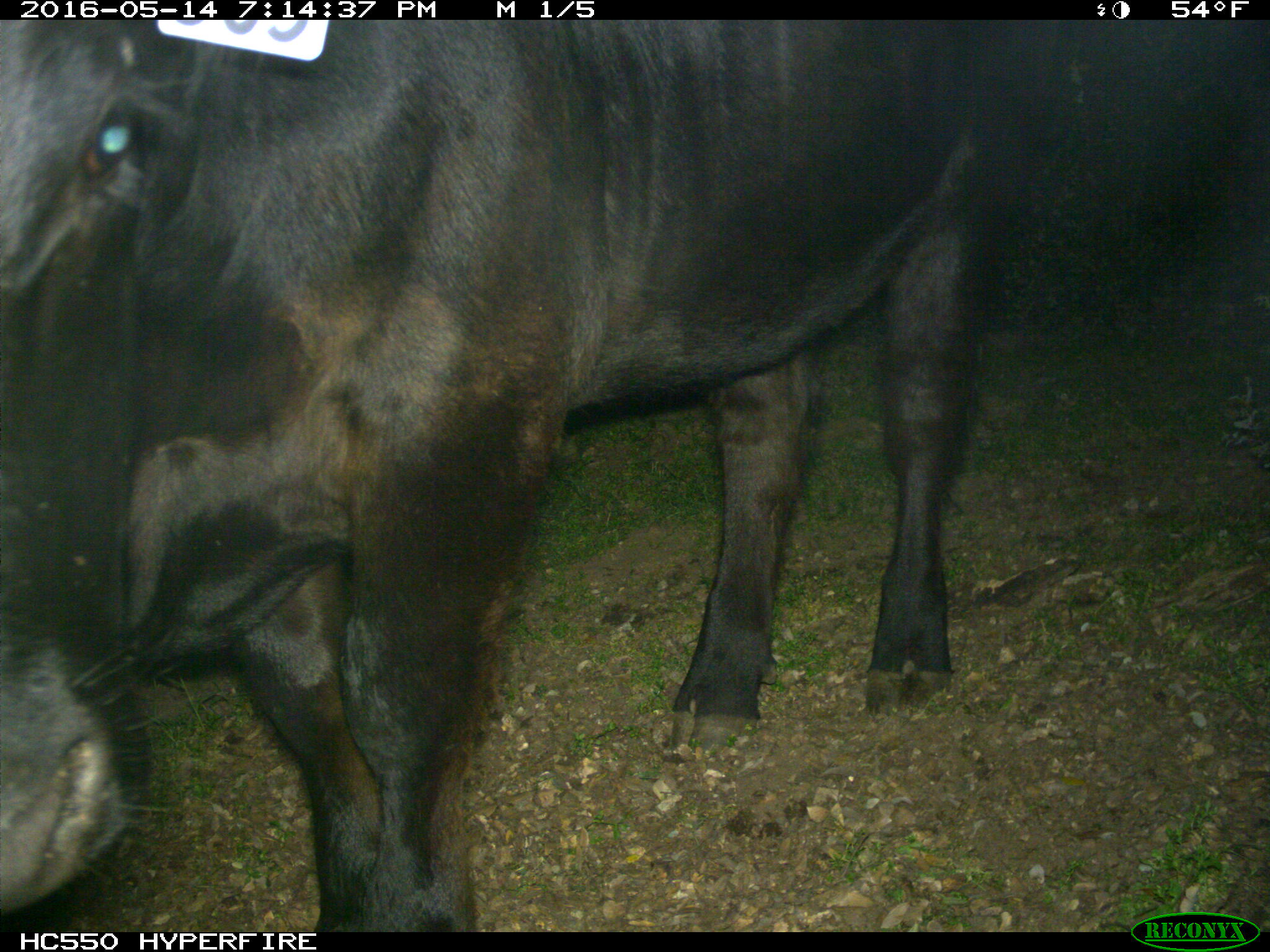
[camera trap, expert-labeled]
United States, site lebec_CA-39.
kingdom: Animalia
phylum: Chordata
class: Mammalia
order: Artiodactyla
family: Bovidae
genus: Bos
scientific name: Bos taurus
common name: domestic cow